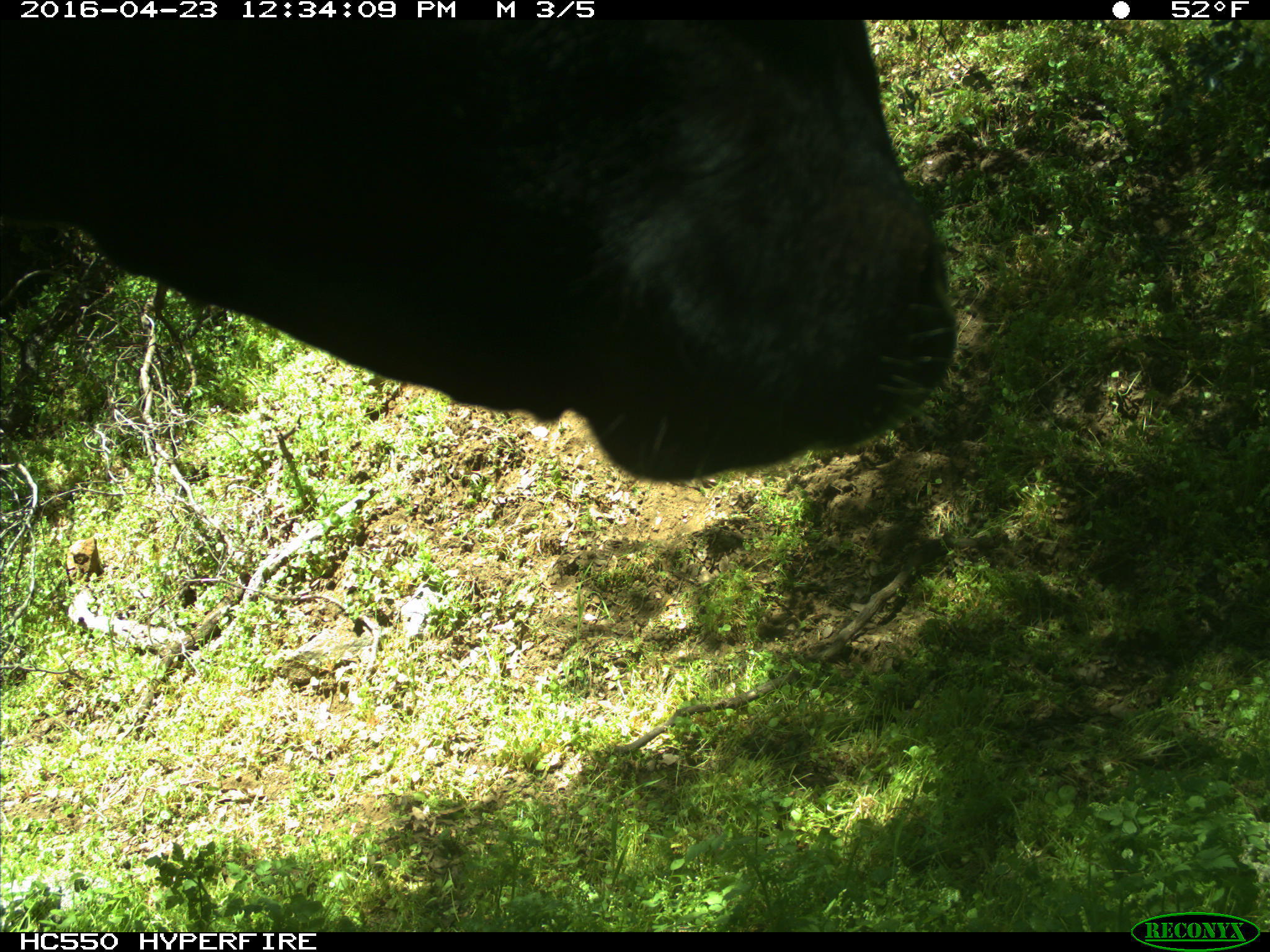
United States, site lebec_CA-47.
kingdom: Animalia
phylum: Chordata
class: Mammalia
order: Artiodactyla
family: Bovidae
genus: Bos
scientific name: Bos taurus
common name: domestic cow